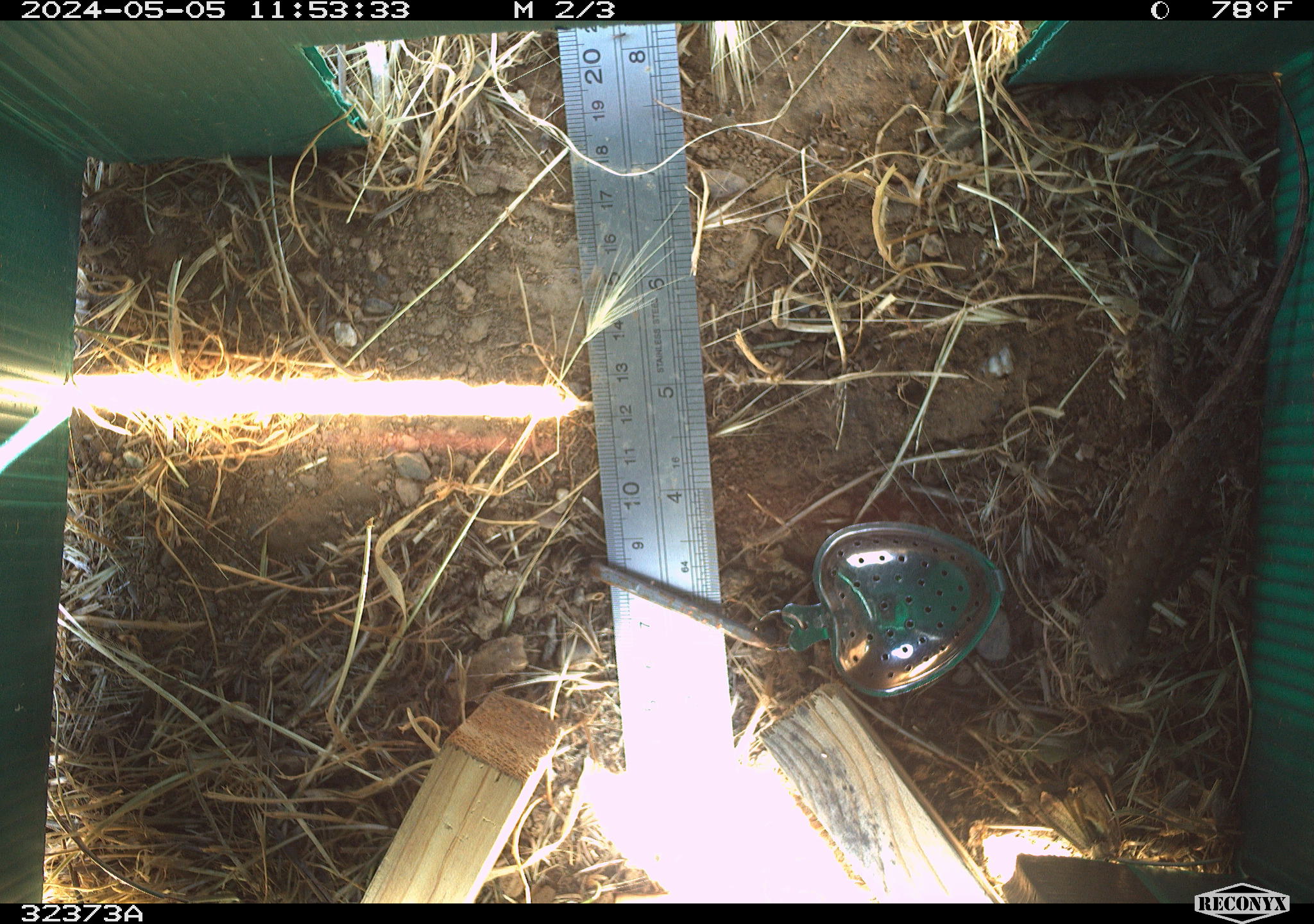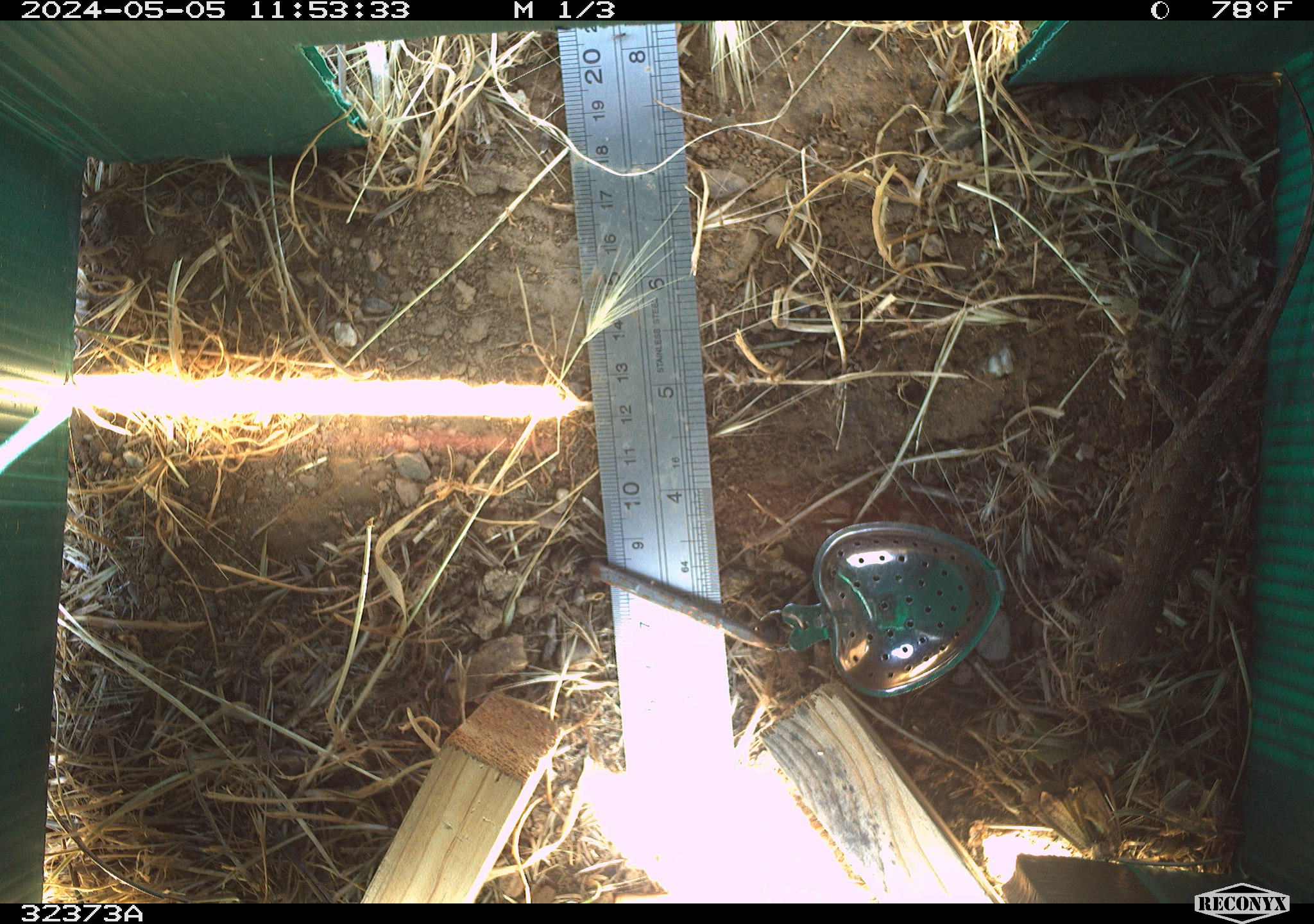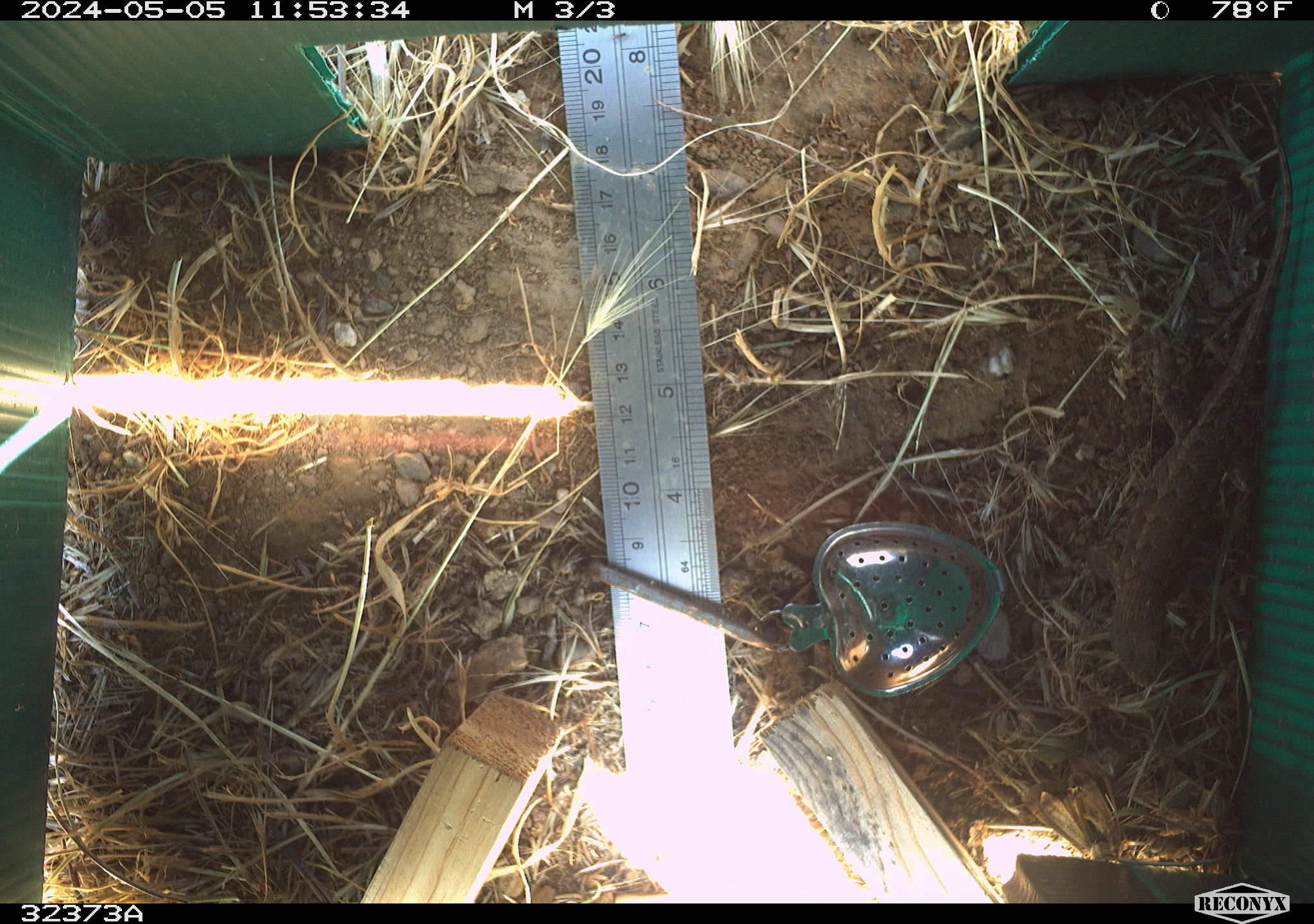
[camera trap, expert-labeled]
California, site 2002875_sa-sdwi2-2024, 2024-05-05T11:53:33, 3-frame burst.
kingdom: Animalia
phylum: Chordata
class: Reptilia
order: Squamata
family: Phrynosomatidae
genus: Sceloporus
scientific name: Sceloporus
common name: spiny lizards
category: sceloporus species